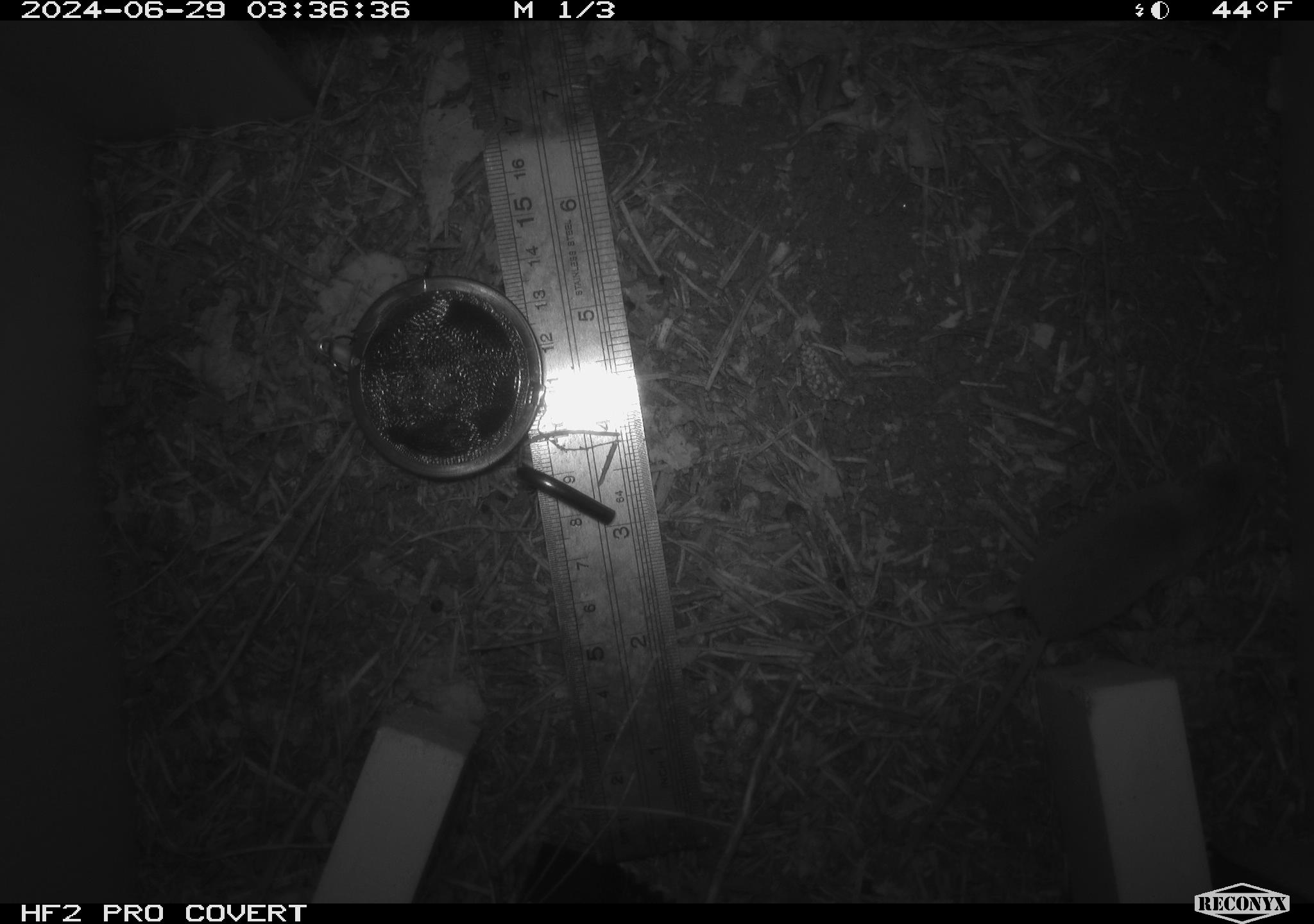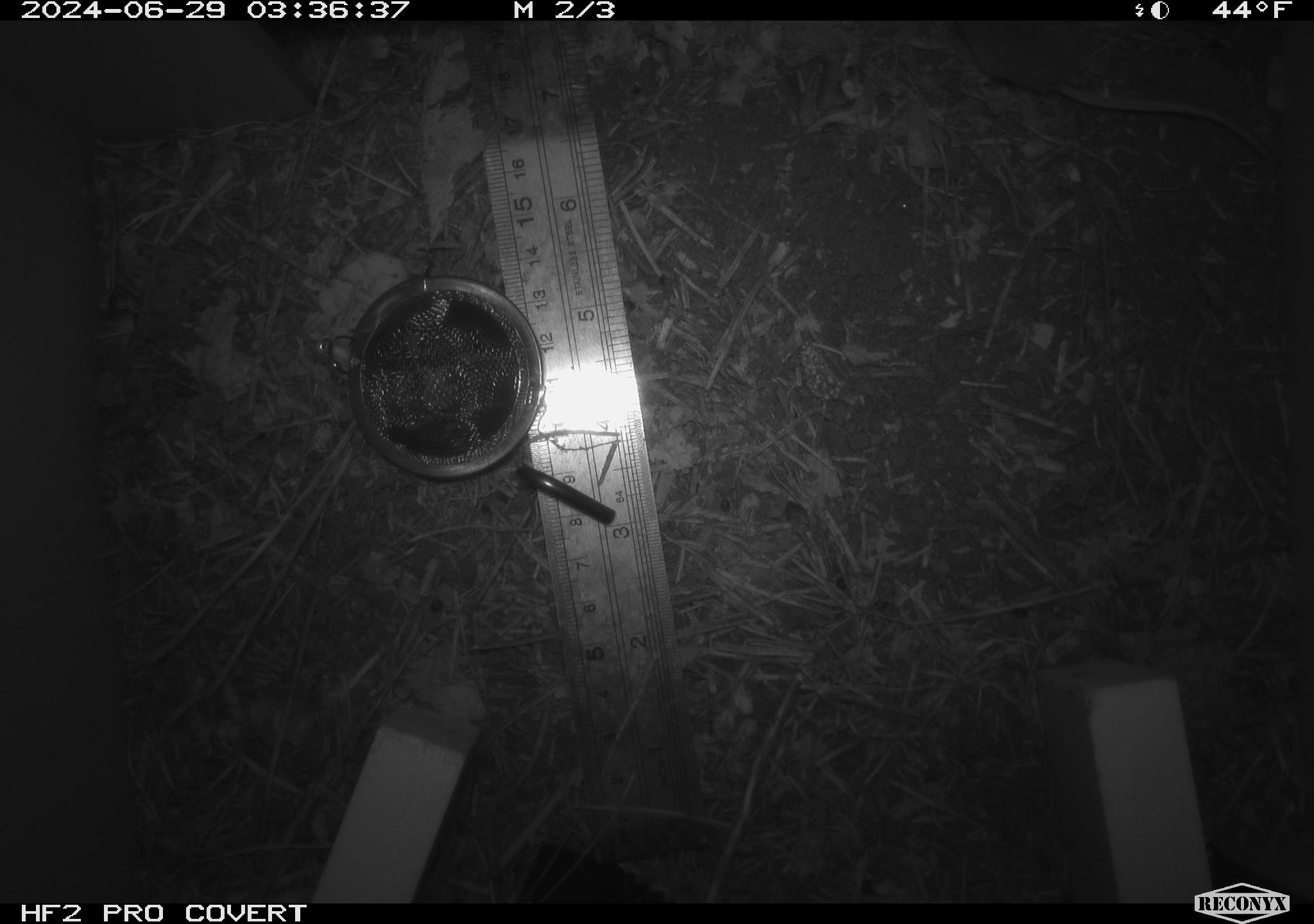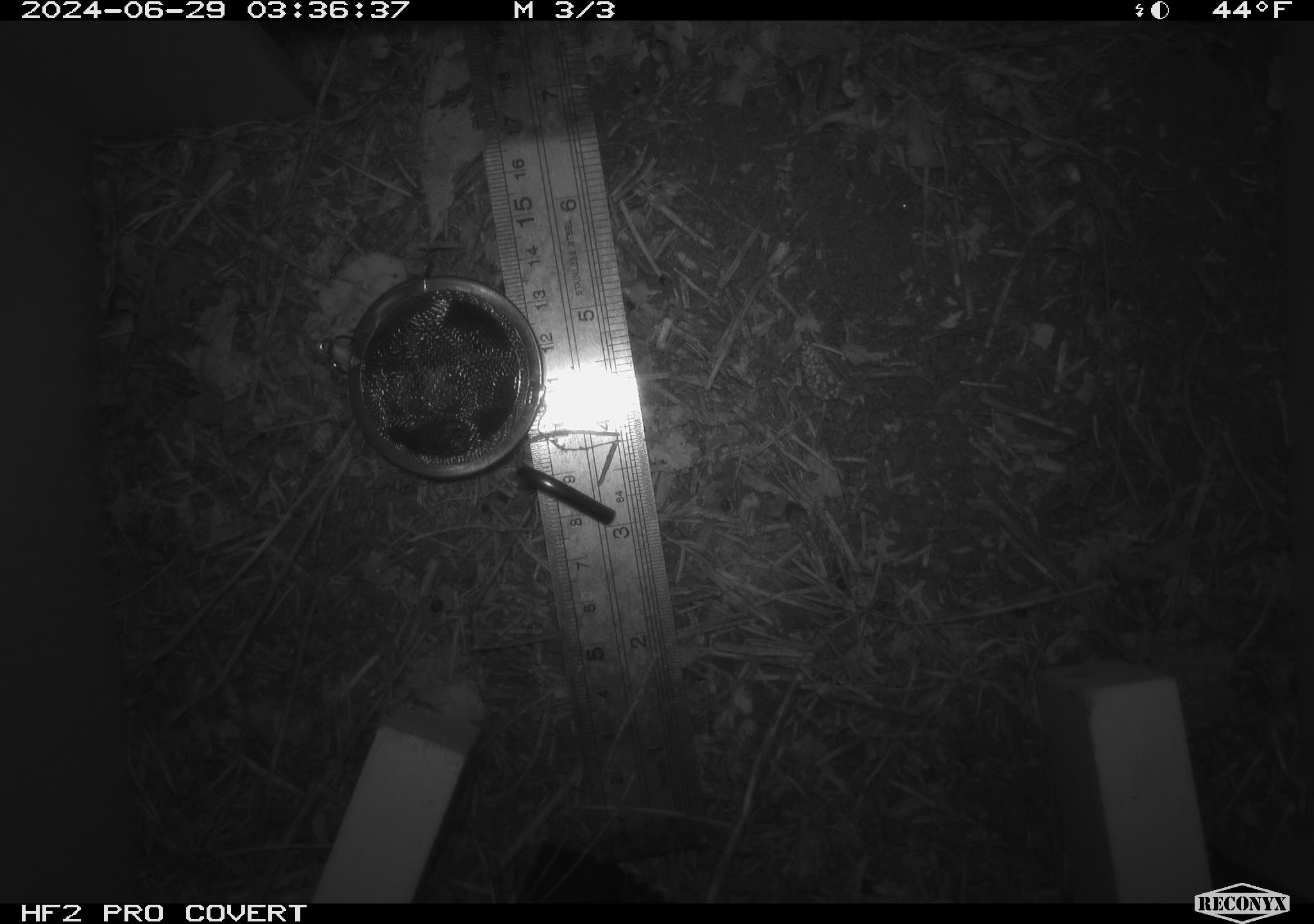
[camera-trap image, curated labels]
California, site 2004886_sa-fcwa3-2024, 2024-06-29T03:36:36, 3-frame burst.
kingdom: Animalia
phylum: Chordata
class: Mammalia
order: Eulipotyphla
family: Soricidae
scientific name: Soricidae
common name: shrews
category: soricidae family